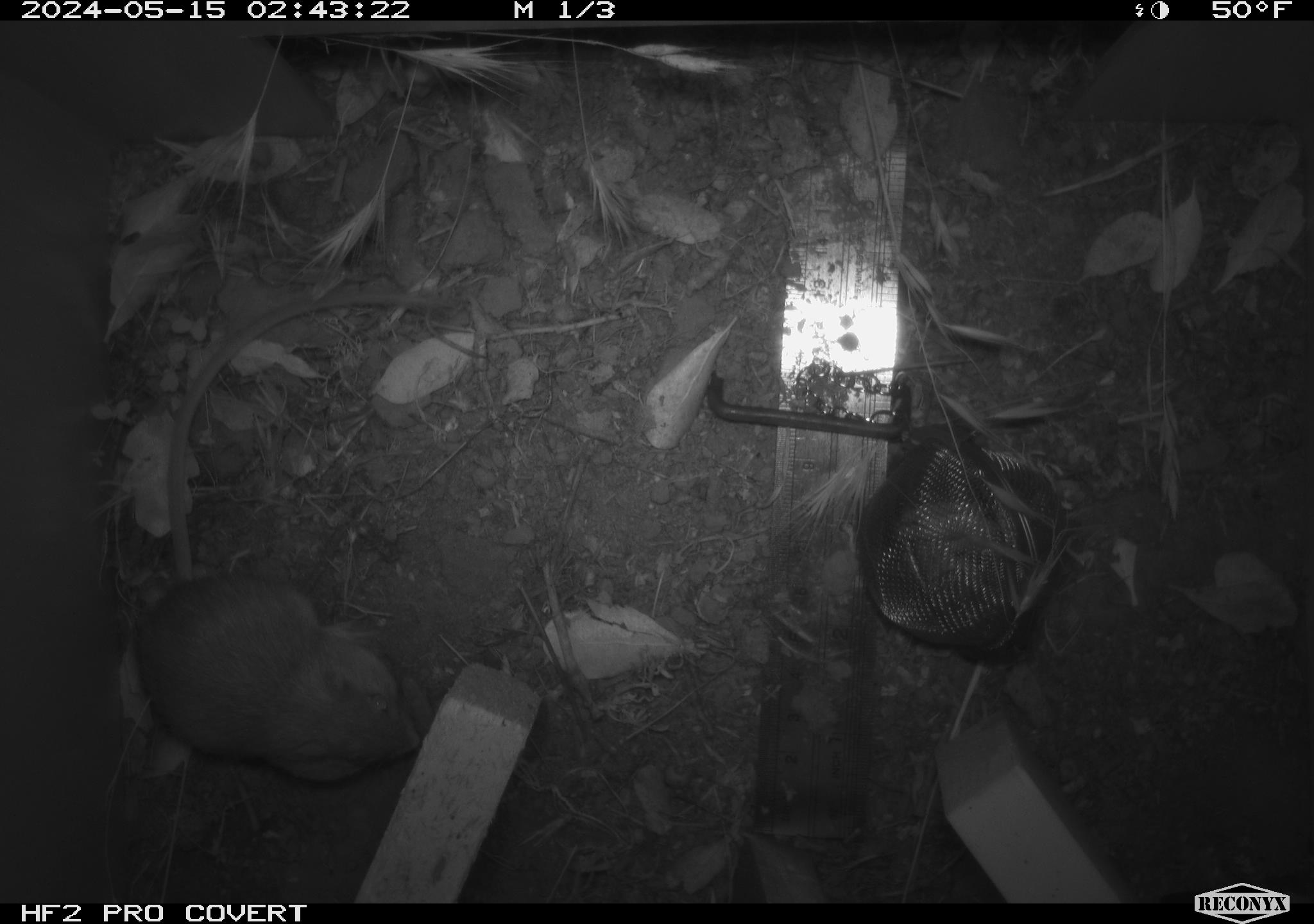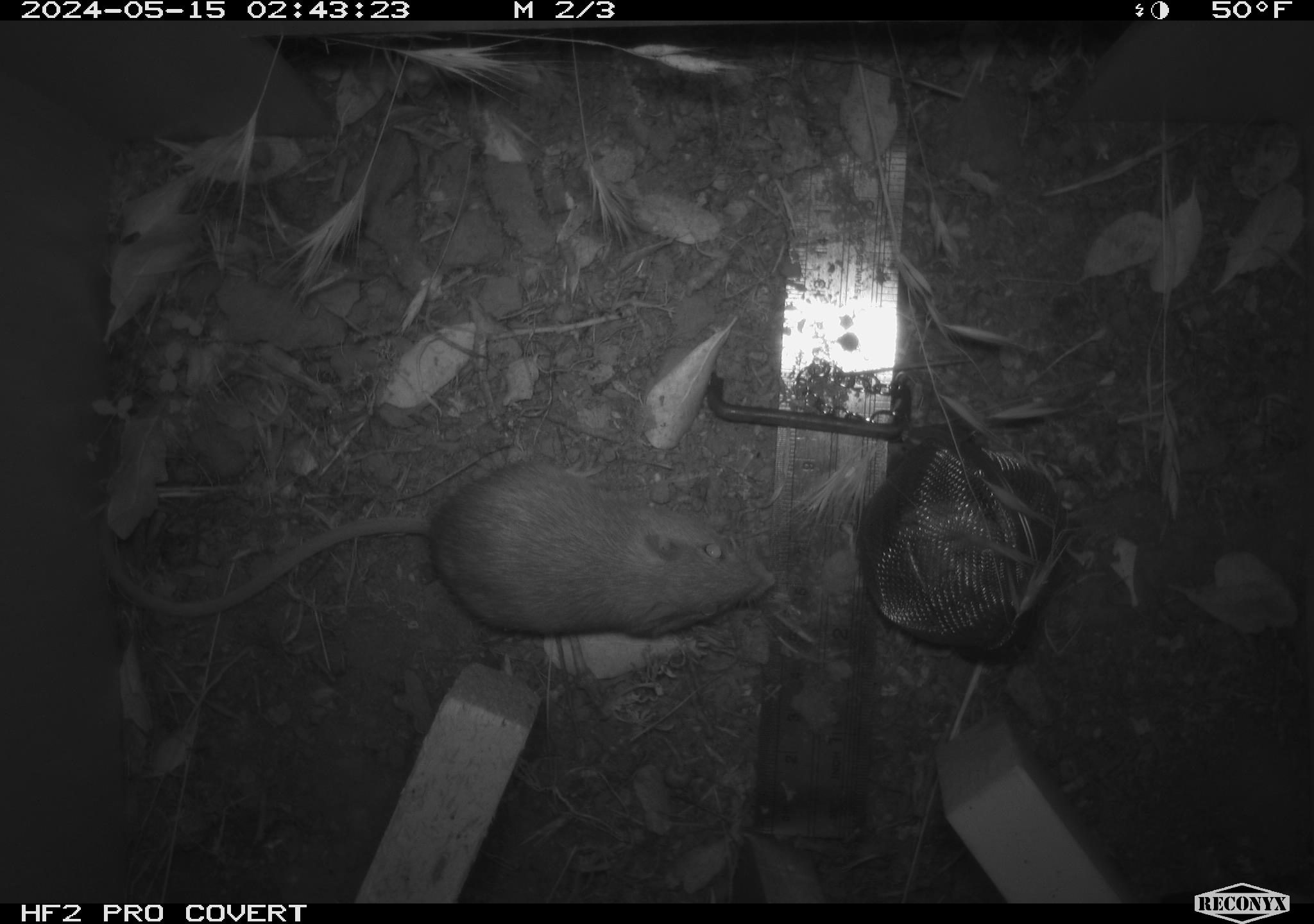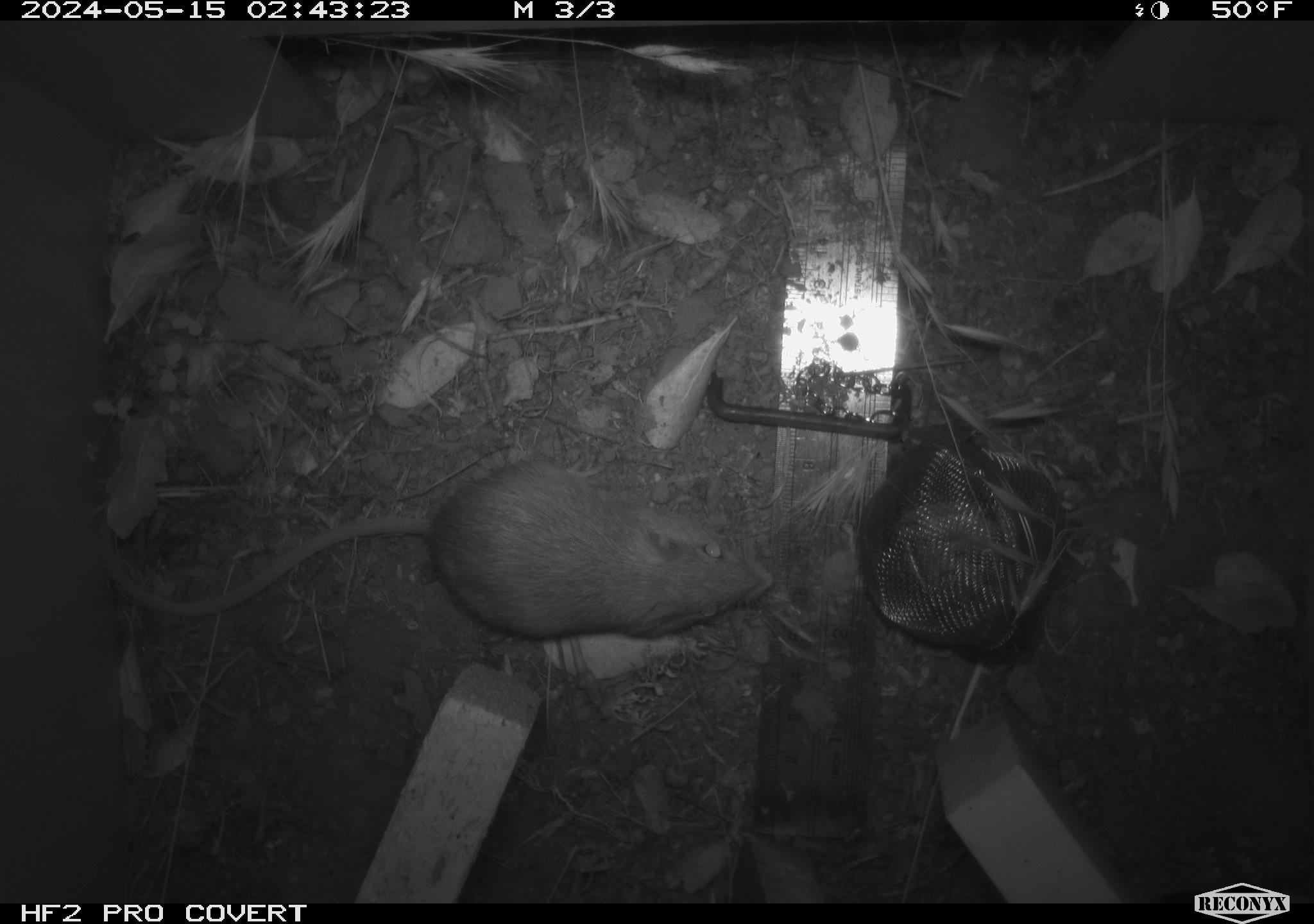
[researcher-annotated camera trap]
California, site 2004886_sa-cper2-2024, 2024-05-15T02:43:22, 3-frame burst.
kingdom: Animalia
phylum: Chordata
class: Mammalia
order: Rodentia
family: Heteromyidae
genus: Dipodomys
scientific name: Dipodomys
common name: kangaroo rats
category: dipodomys species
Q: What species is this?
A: Dipodomys species (kangaroo rats) (Dipodomys).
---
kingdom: Animalia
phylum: Chordata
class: Mammalia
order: Rodentia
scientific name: Rodentia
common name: rodent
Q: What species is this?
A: Rodent (Rodentia).